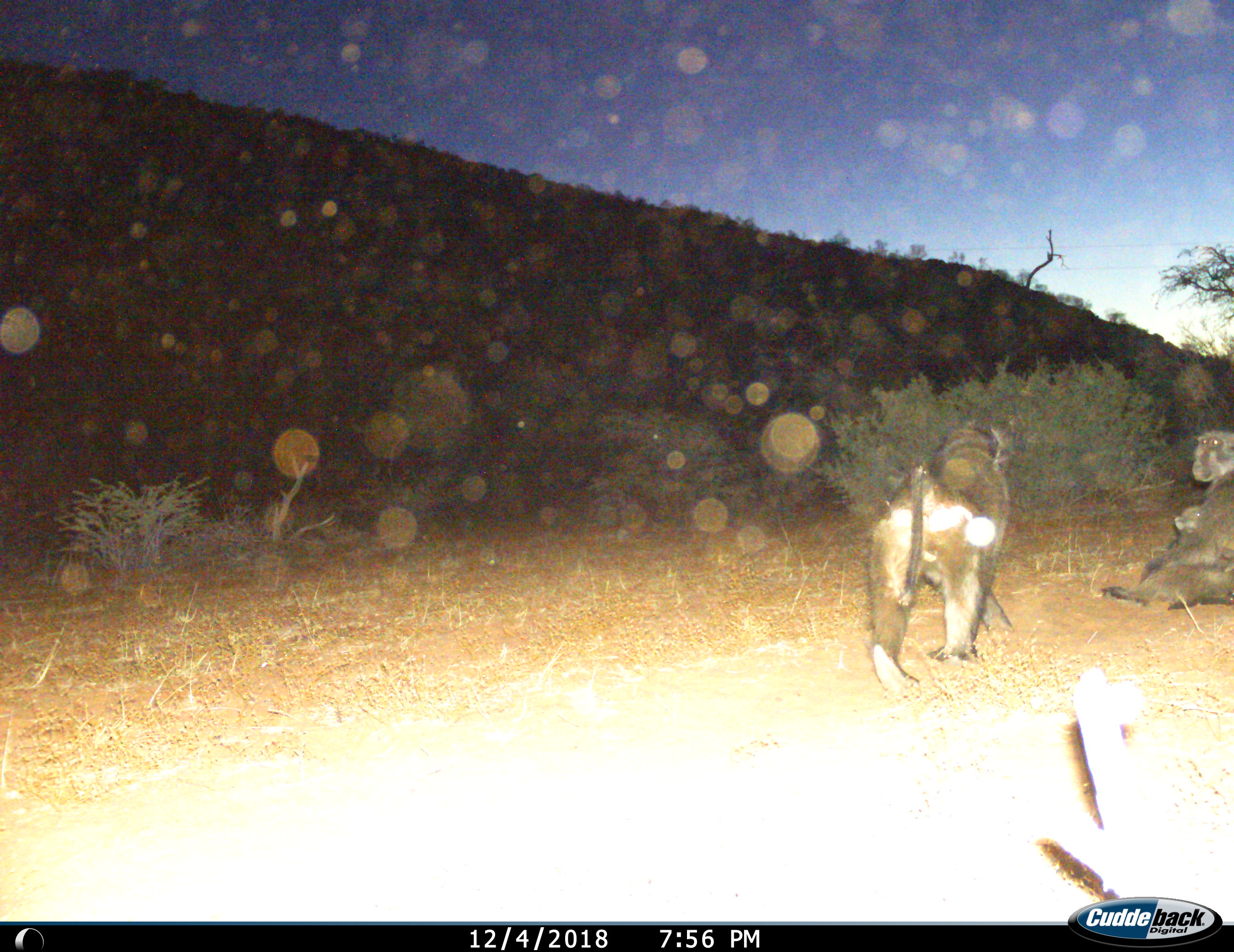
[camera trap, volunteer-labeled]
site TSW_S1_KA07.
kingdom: Animalia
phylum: Chordata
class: Mammalia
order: Primates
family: Cercopithecidae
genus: Papio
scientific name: Papio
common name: baboon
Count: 3.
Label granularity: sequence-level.